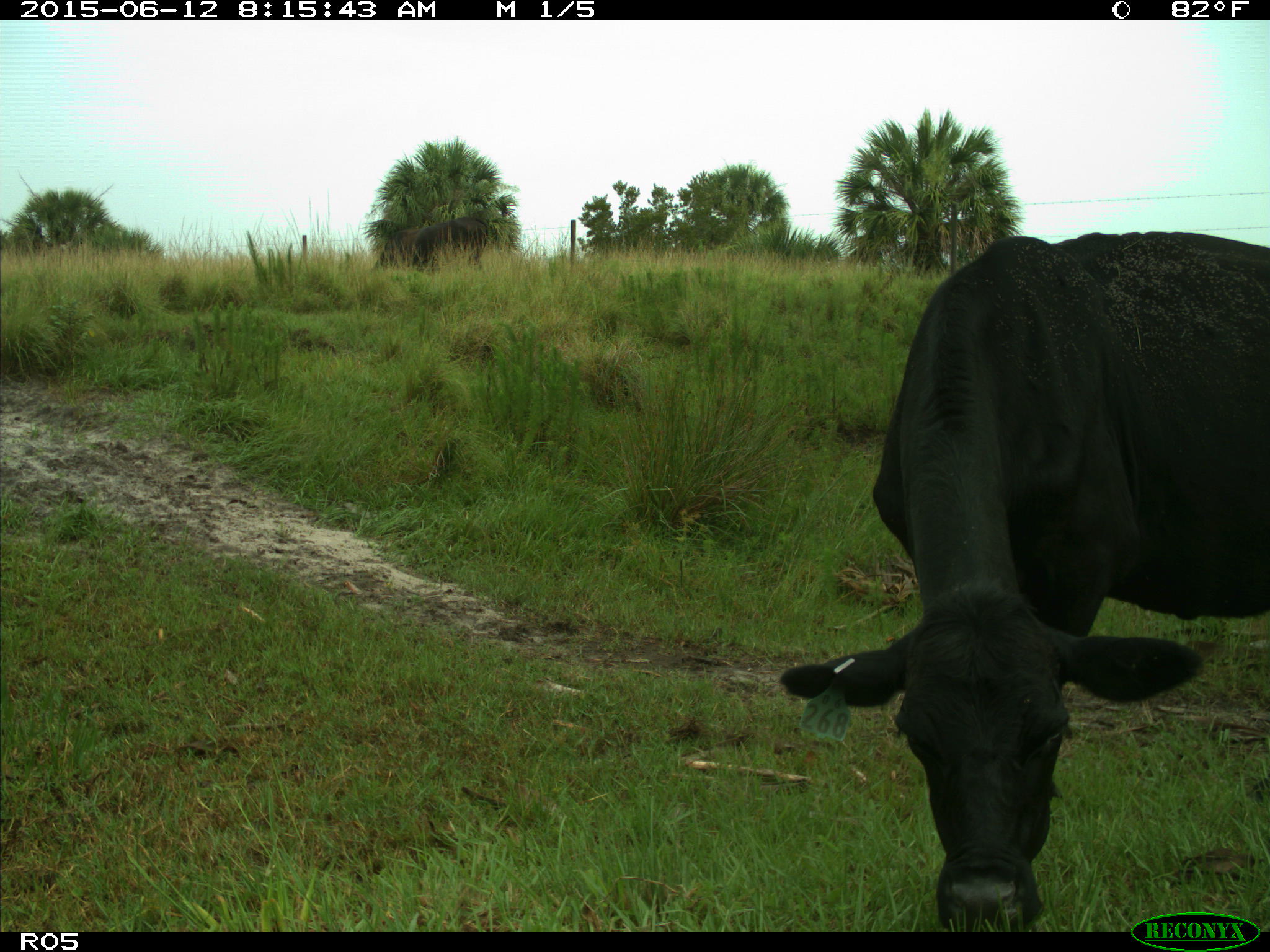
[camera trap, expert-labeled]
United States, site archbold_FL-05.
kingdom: Animalia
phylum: Chordata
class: Mammalia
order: Artiodactyla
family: Bovidae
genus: Bos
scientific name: Bos taurus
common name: domestic cow